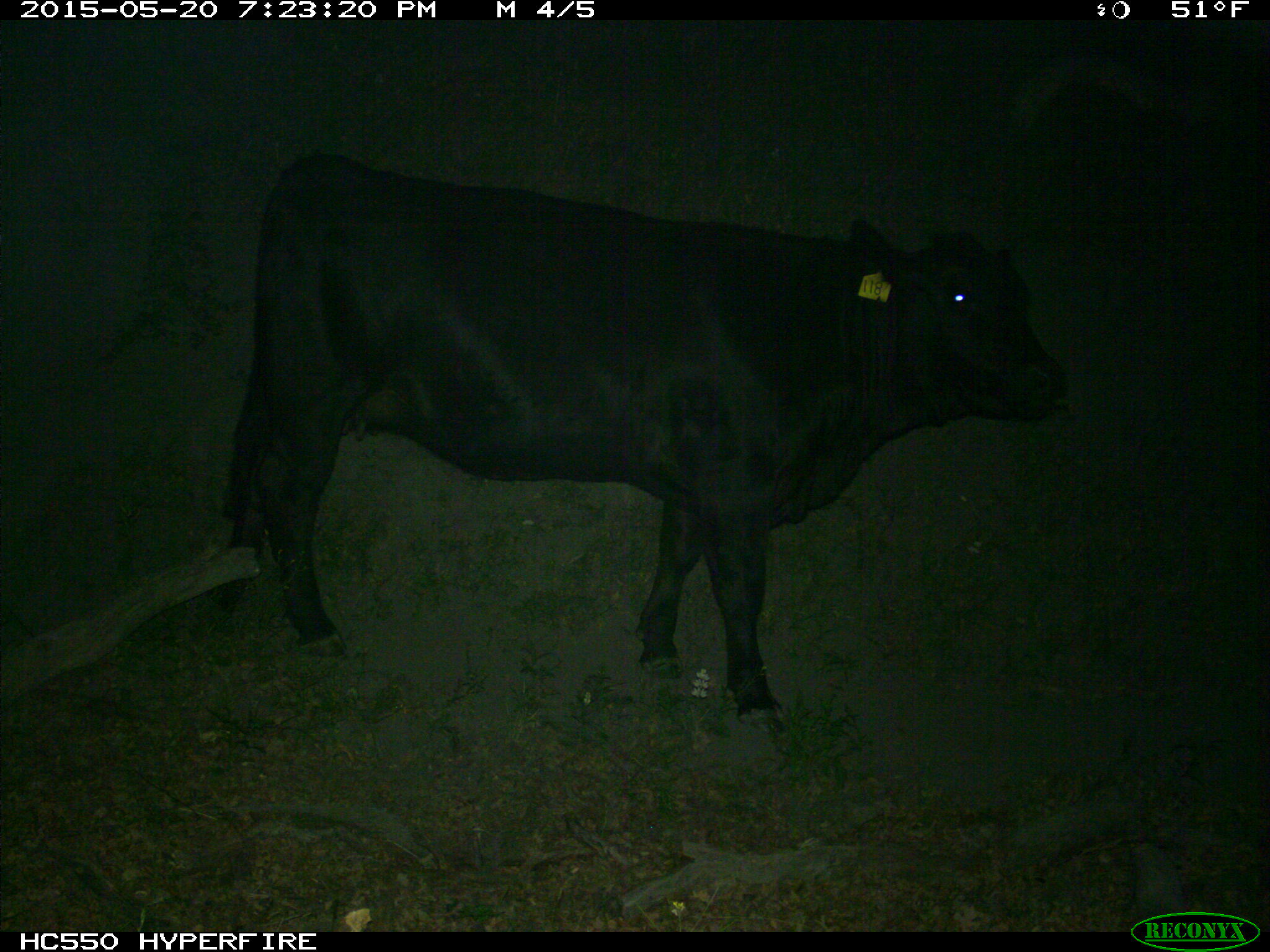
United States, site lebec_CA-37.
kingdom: Animalia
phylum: Chordata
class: Mammalia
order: Artiodactyla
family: Bovidae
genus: Bos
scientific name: Bos taurus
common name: domestic cow